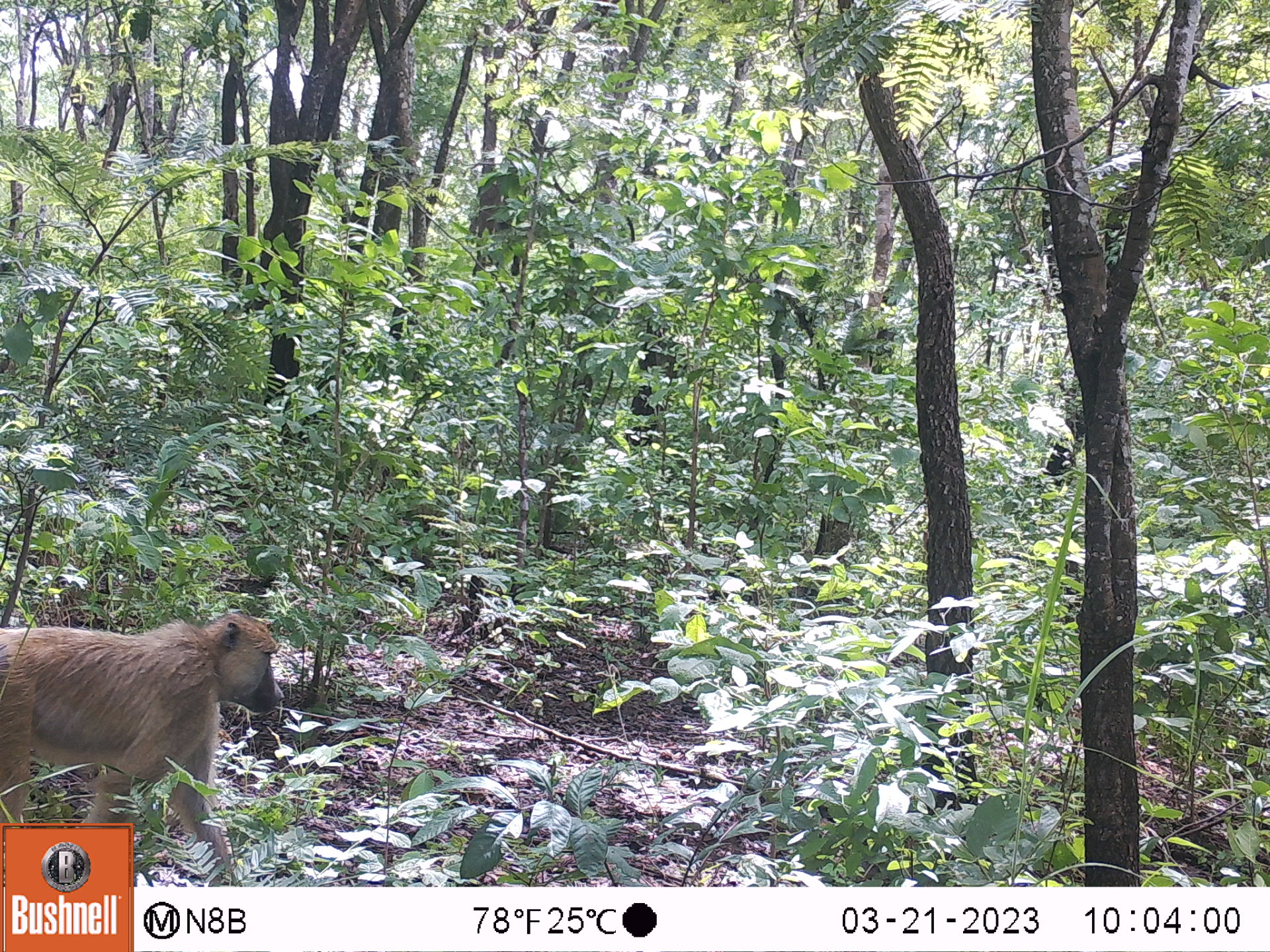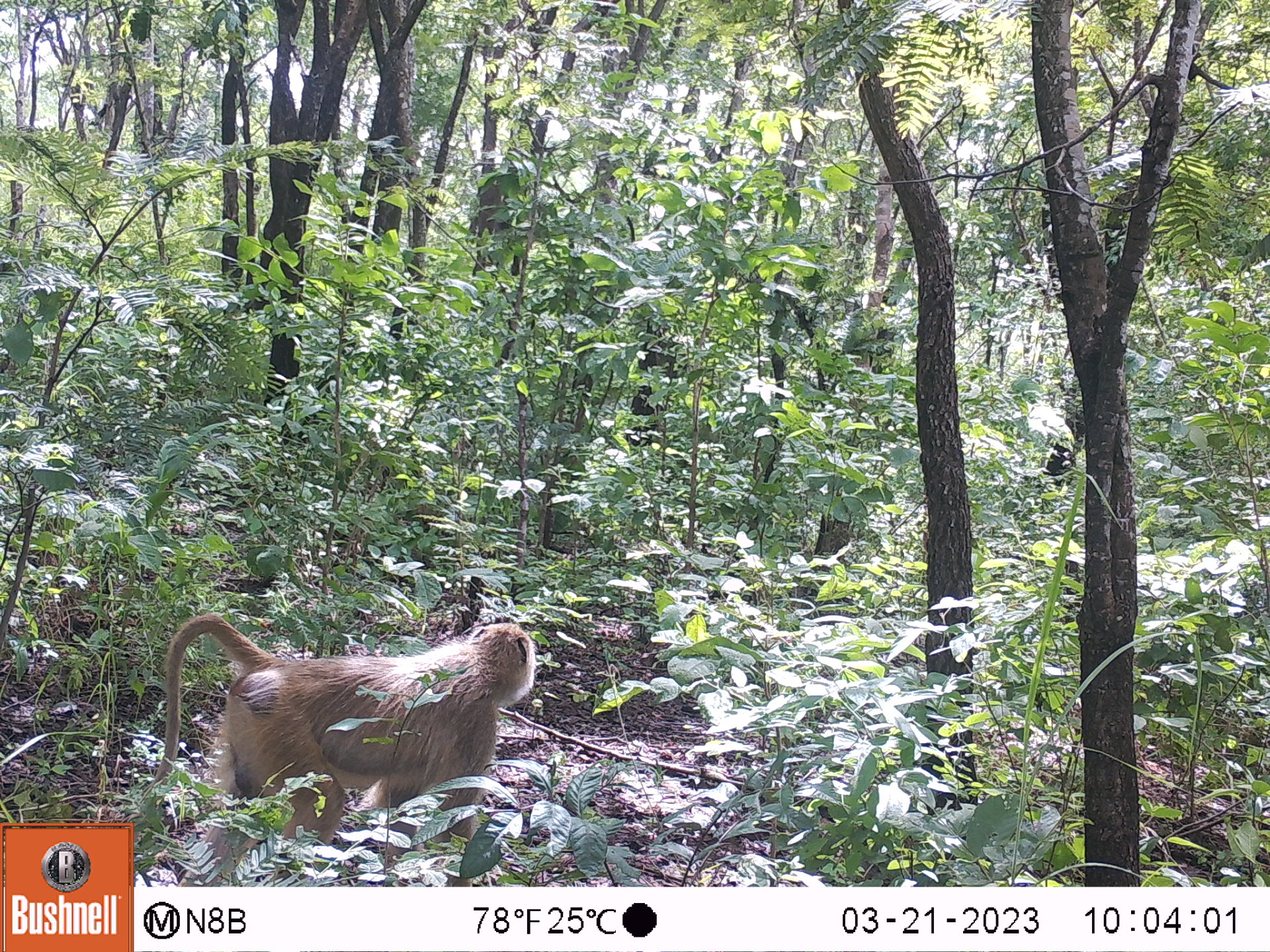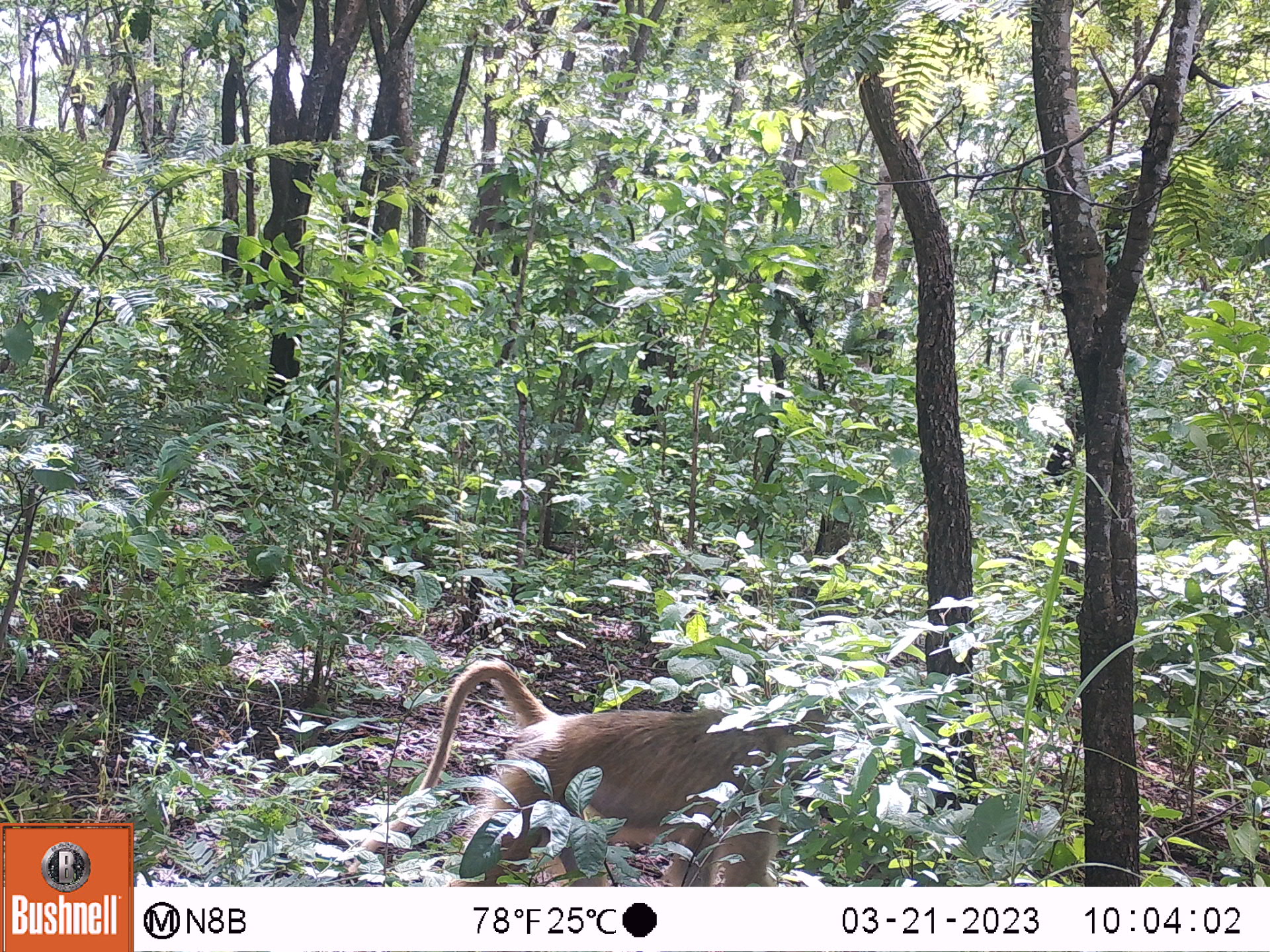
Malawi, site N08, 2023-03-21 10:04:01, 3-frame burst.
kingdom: Animalia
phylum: Chordata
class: Mammalia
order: Primates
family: Cercopithecidae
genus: Papio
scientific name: Papio cynocephalus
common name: yellow baboon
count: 1